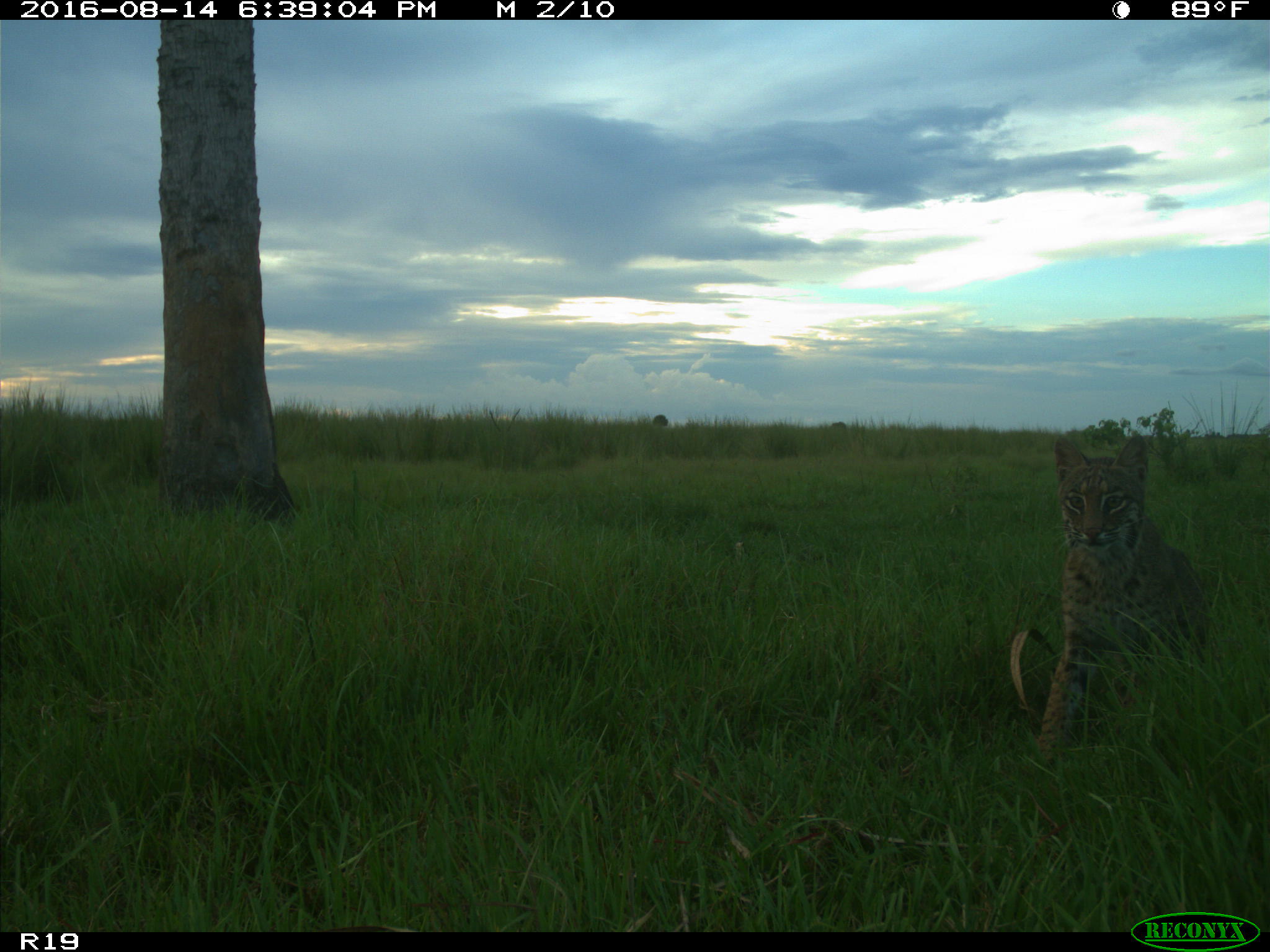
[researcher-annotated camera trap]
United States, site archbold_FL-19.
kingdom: Animalia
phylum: Chordata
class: Mammalia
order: Carnivora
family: Felidae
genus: Lynx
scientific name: Lynx rufus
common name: bobcat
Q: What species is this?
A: Lynx rufus (bobcat).